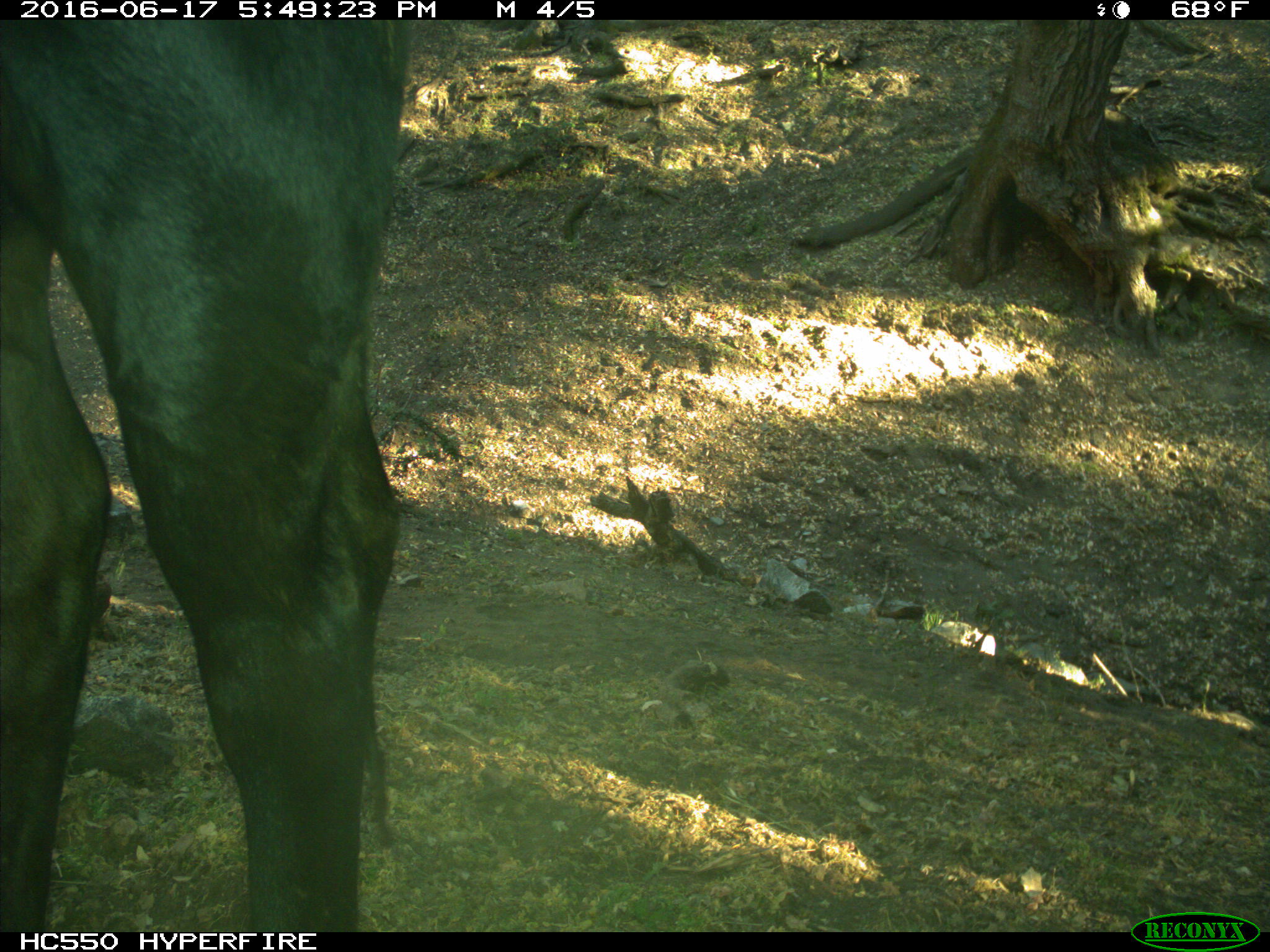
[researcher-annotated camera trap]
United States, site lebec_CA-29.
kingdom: Animalia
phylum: Chordata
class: Mammalia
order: Artiodactyla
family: Bovidae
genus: Bos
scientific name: Bos taurus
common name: domestic cow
Bos taurus (domestic cow).